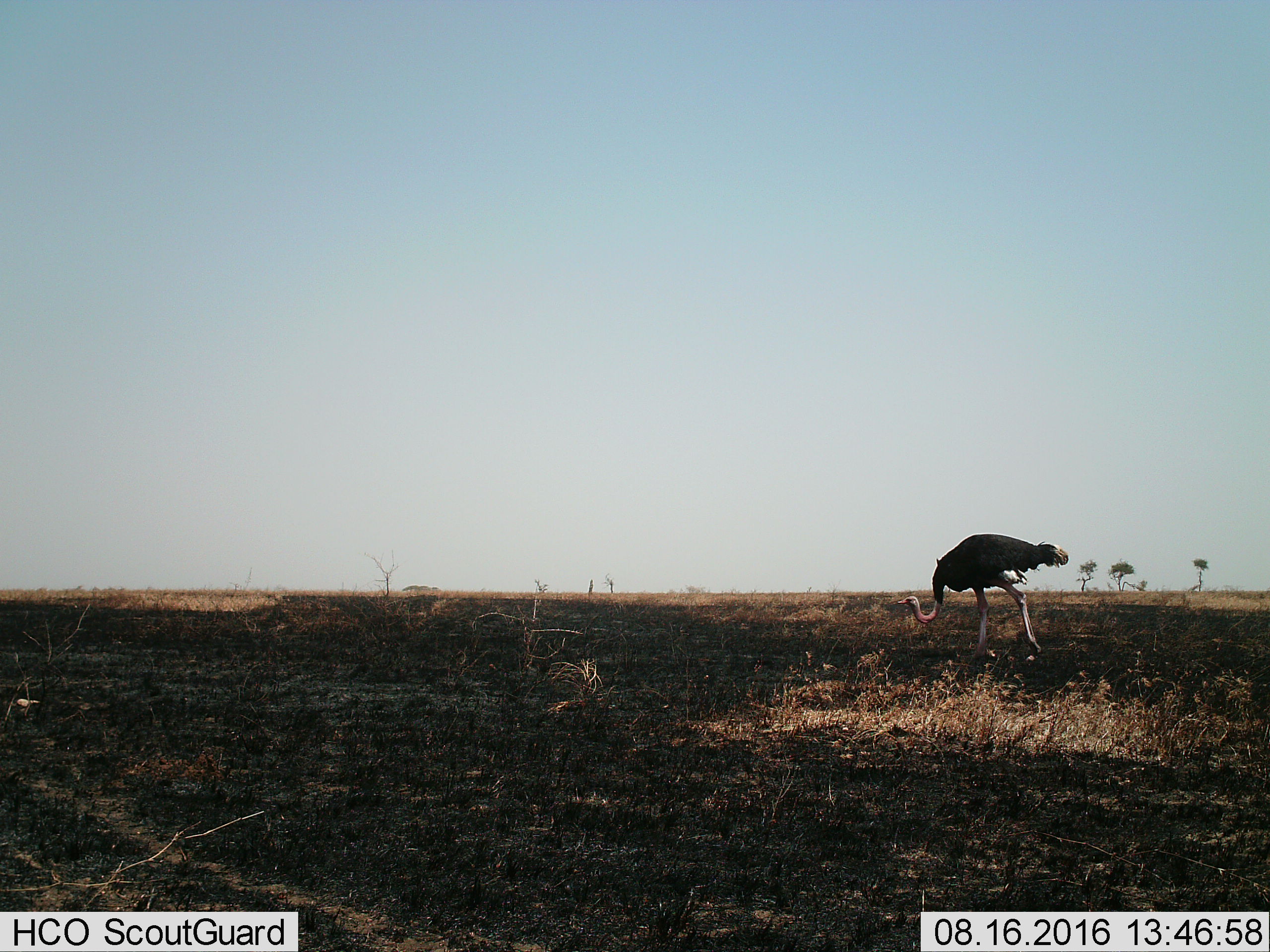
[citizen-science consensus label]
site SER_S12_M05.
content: unidentified animal